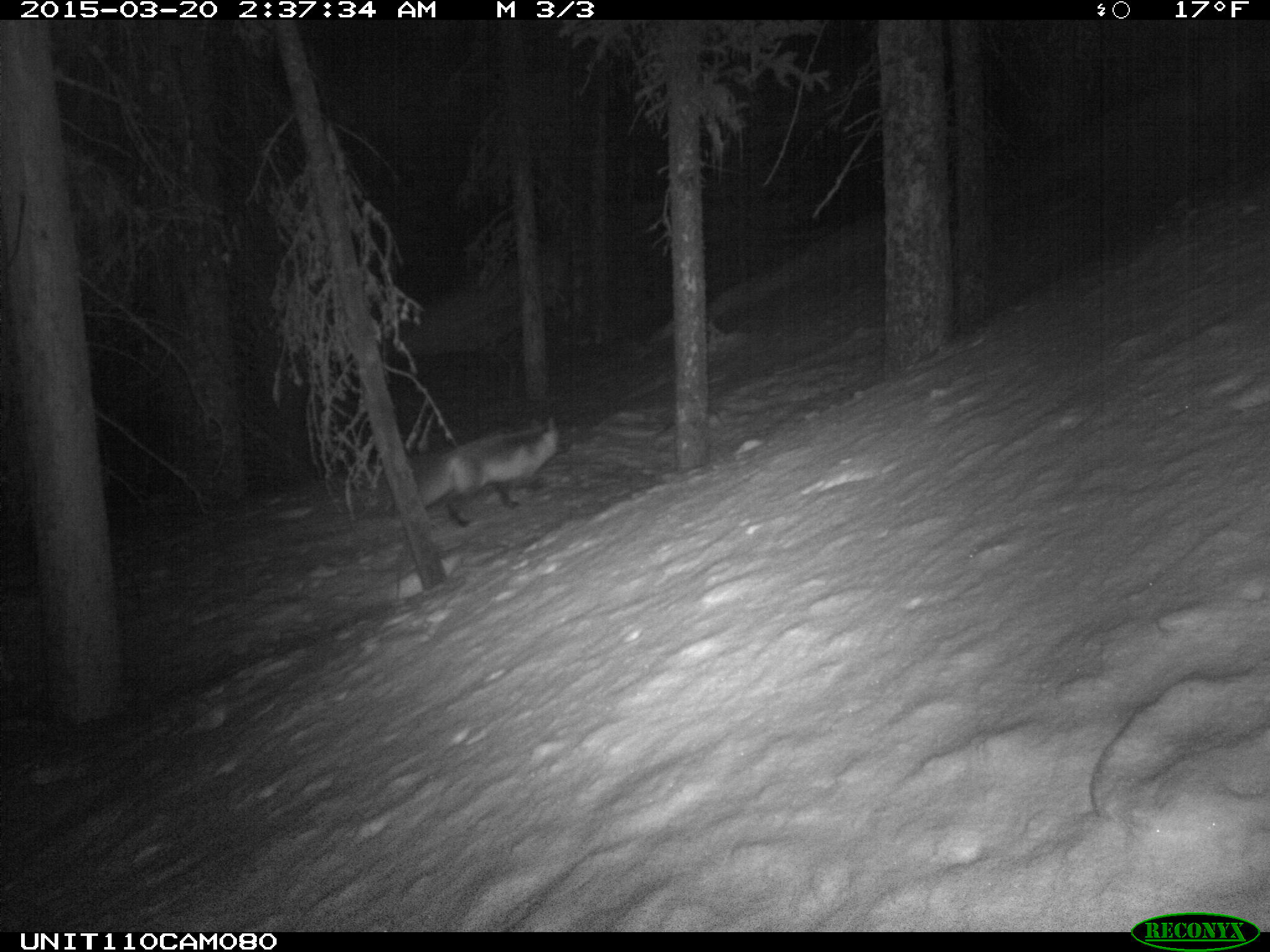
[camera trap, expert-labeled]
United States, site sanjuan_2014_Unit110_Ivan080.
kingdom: Animalia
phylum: Chordata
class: Mammalia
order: Carnivora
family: Canidae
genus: Vulpes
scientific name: Vulpes vulpes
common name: red fox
Vulpes vulpes (red fox).